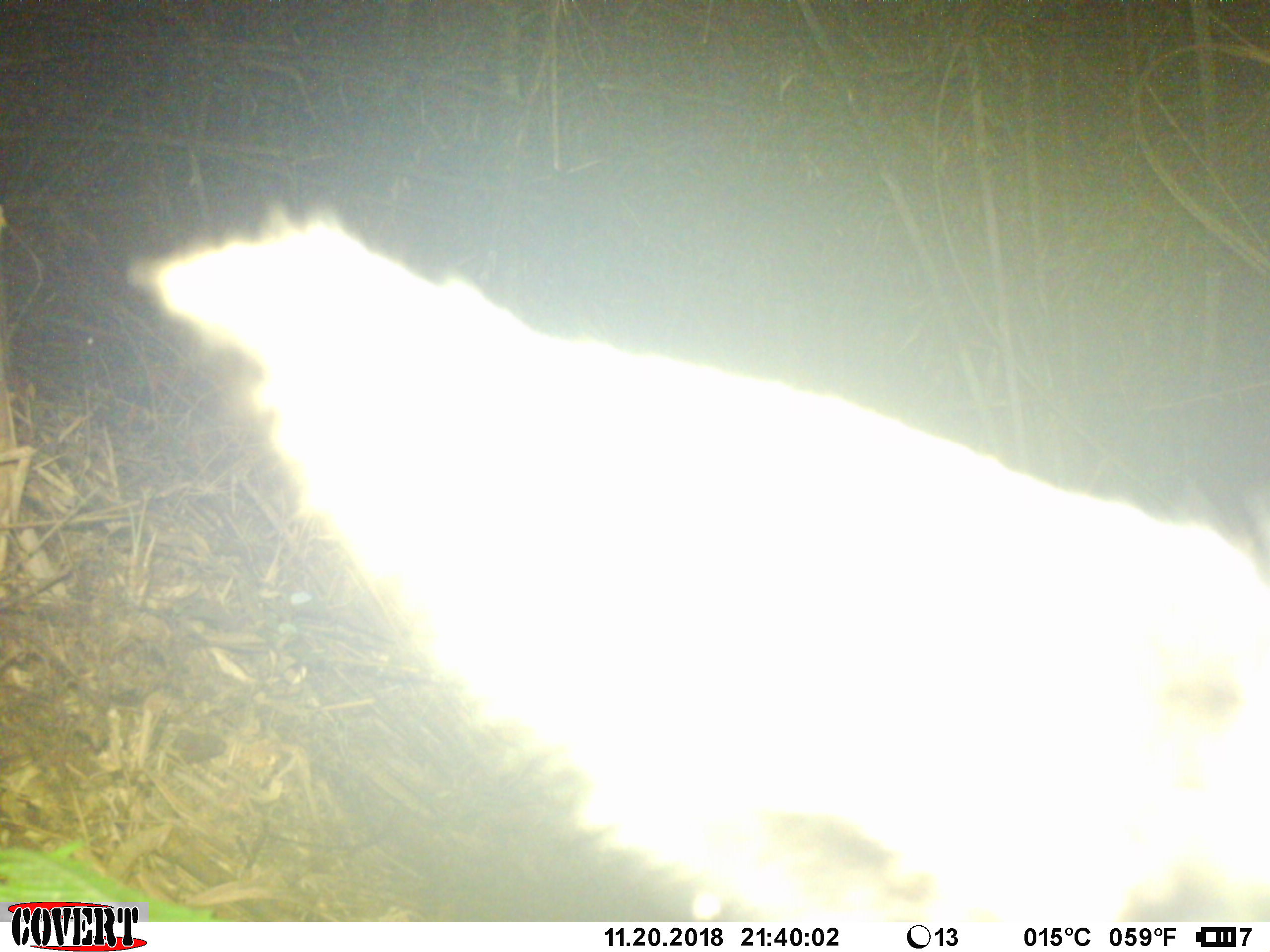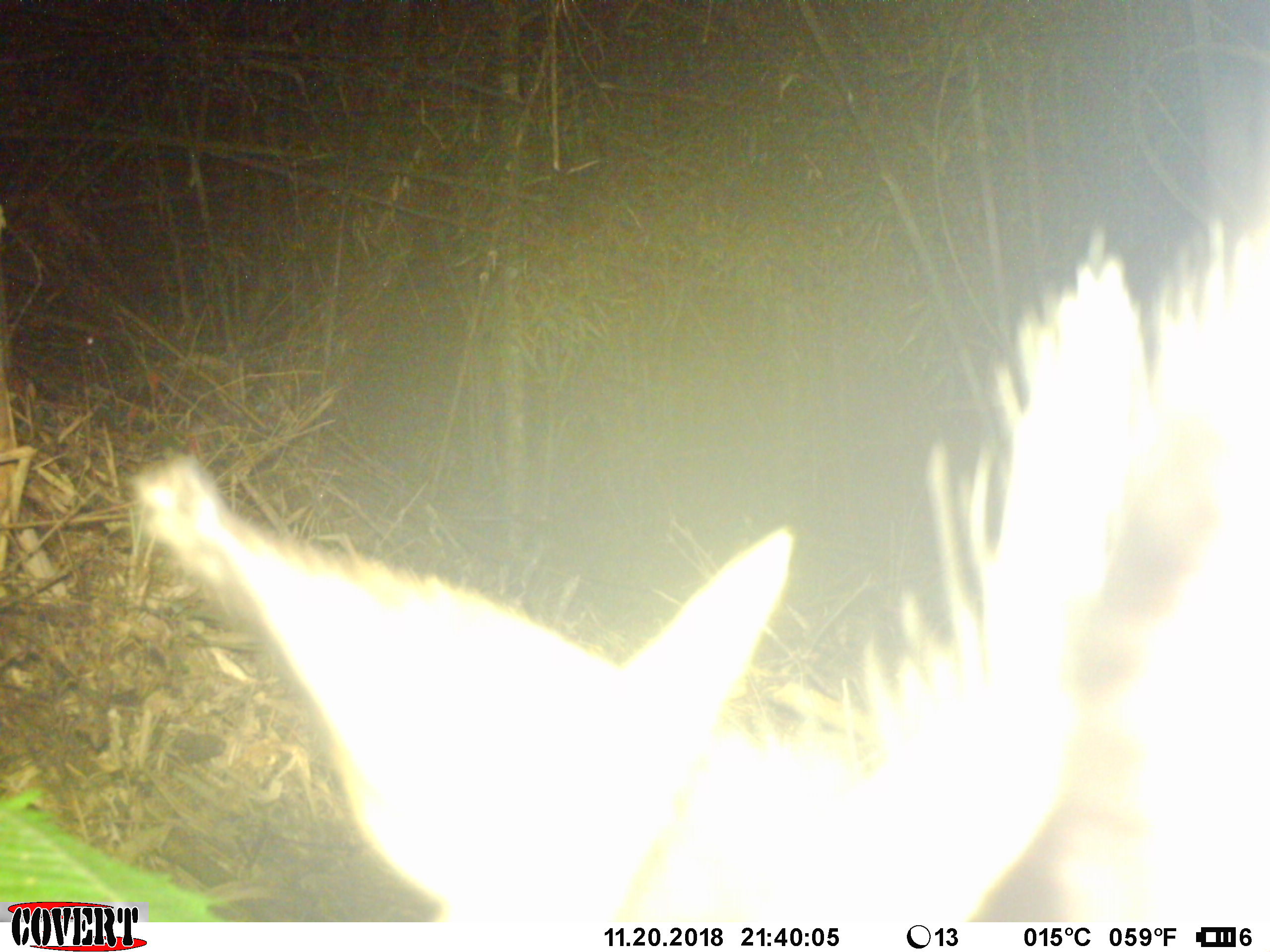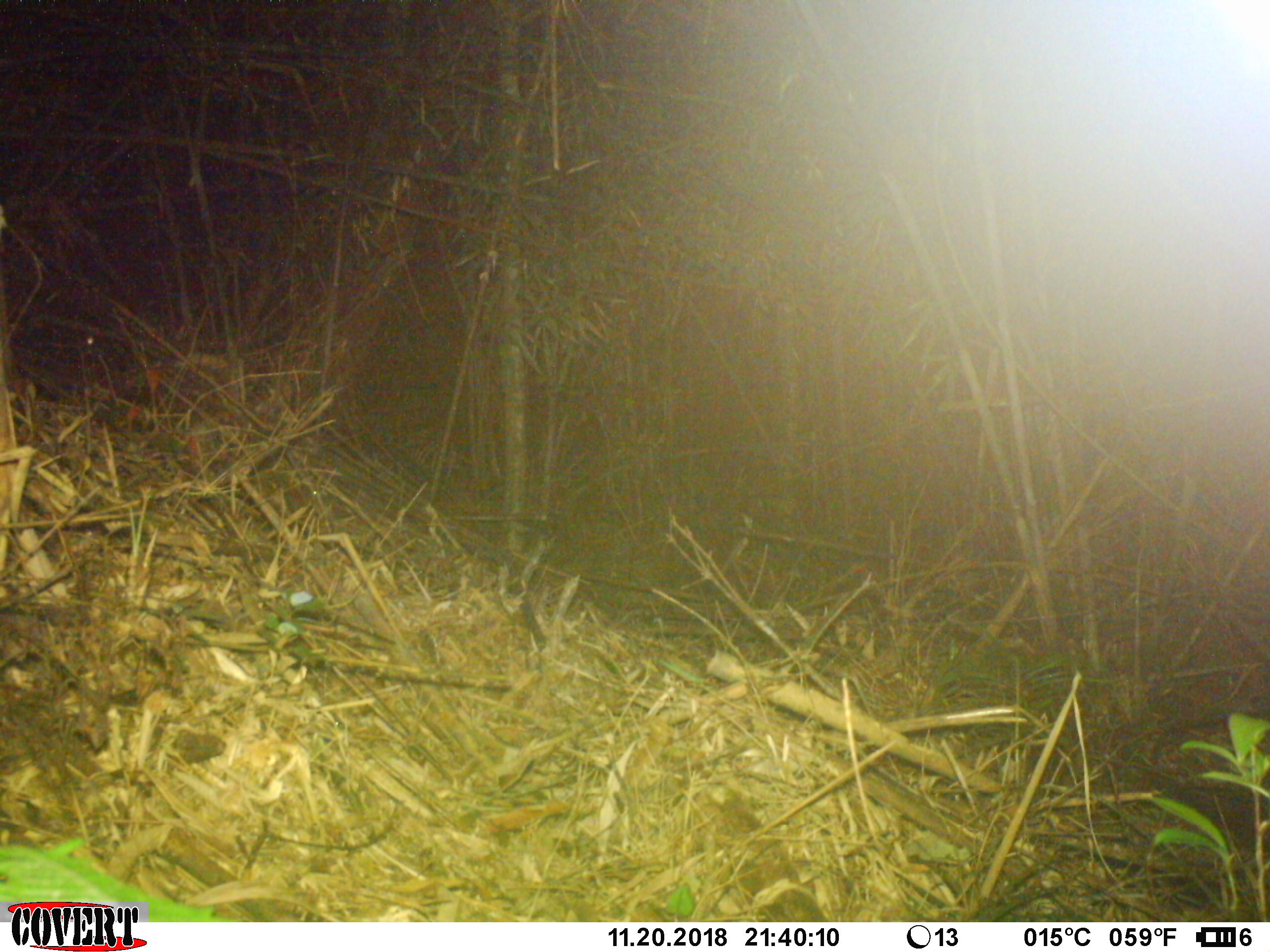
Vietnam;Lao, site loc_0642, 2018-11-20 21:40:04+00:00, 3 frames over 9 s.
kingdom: Animalia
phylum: Chordata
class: Mammalia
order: Artiodactyla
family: Bovidae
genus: Capricornis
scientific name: Capricornis sumatraensis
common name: chinese serow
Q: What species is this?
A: Chinese serow (Capricornis sumatraensis).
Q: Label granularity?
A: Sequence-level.